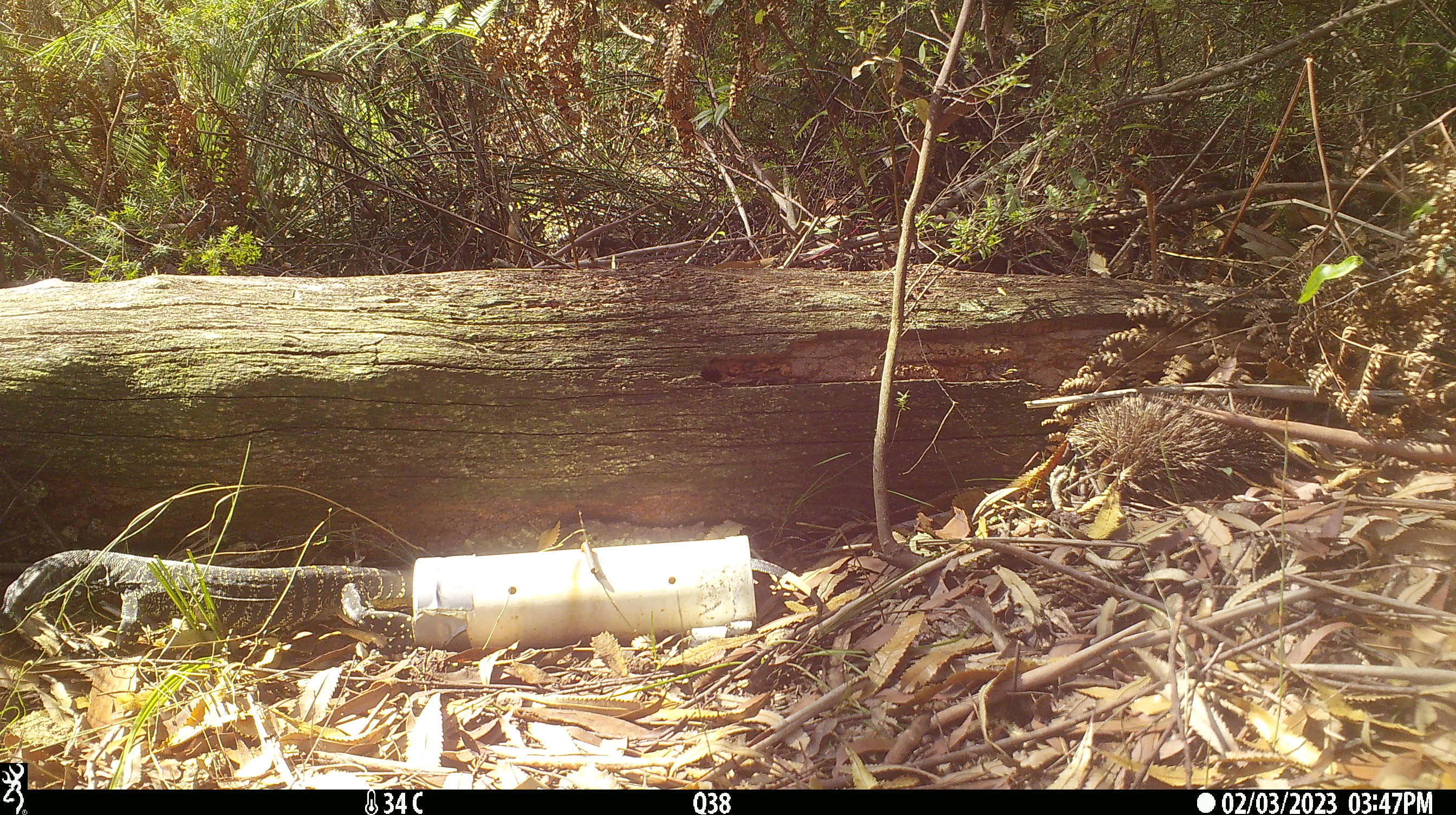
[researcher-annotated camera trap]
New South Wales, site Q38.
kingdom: Animalia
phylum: Chordata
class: Reptilia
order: Squamata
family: Varanidae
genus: Varanus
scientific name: Varanus varius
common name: lace monitor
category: goanna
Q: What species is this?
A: Goanna (lace monitor) (Varanus varius).